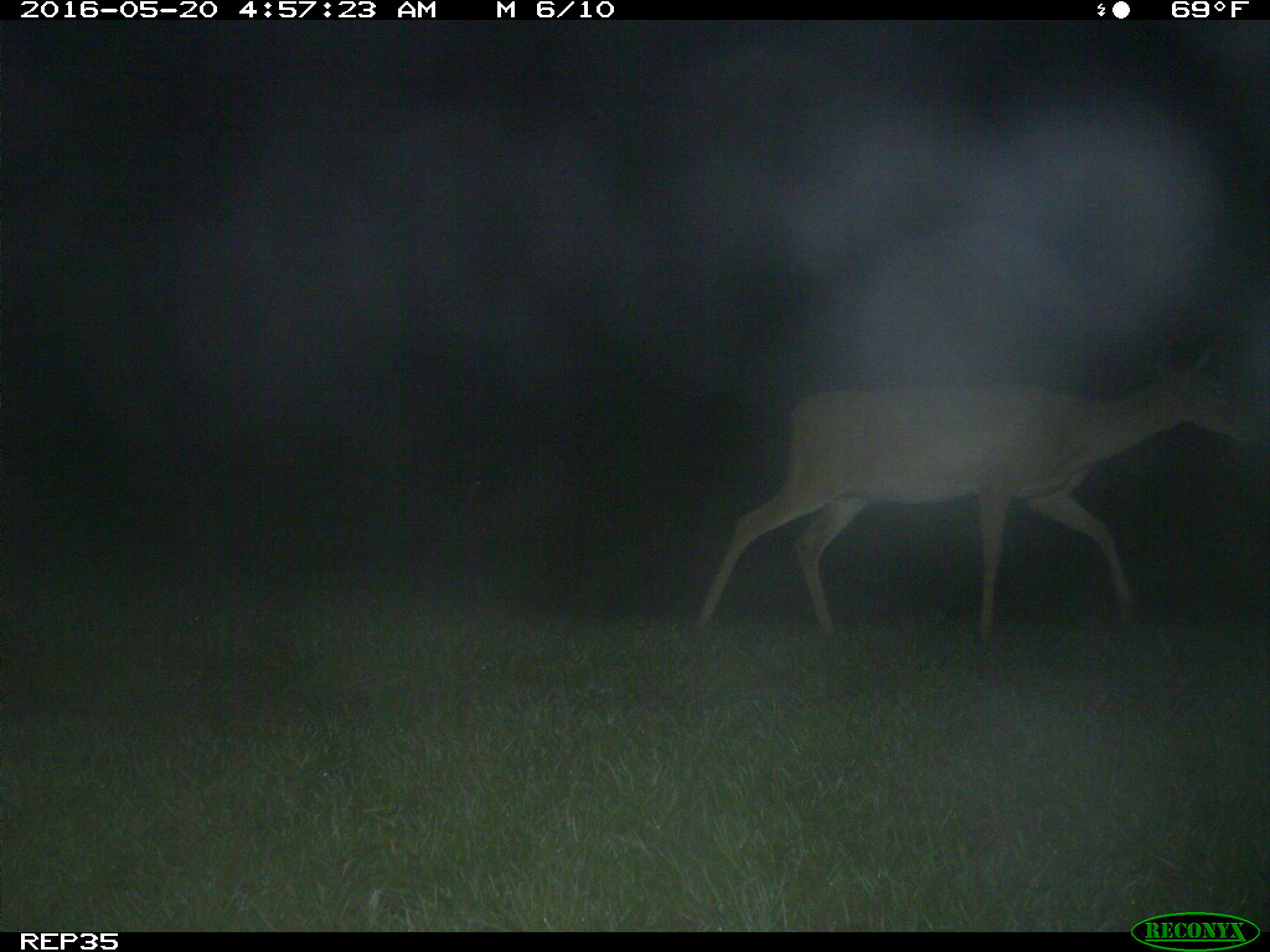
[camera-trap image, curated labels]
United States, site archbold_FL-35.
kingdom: Animalia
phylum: Chordata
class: Mammalia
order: Artiodactyla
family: Cervidae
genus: Odocoileus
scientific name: Odocoileus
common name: deer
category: unidentified deer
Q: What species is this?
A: Unidentified deer (deer) (Odocoileus).